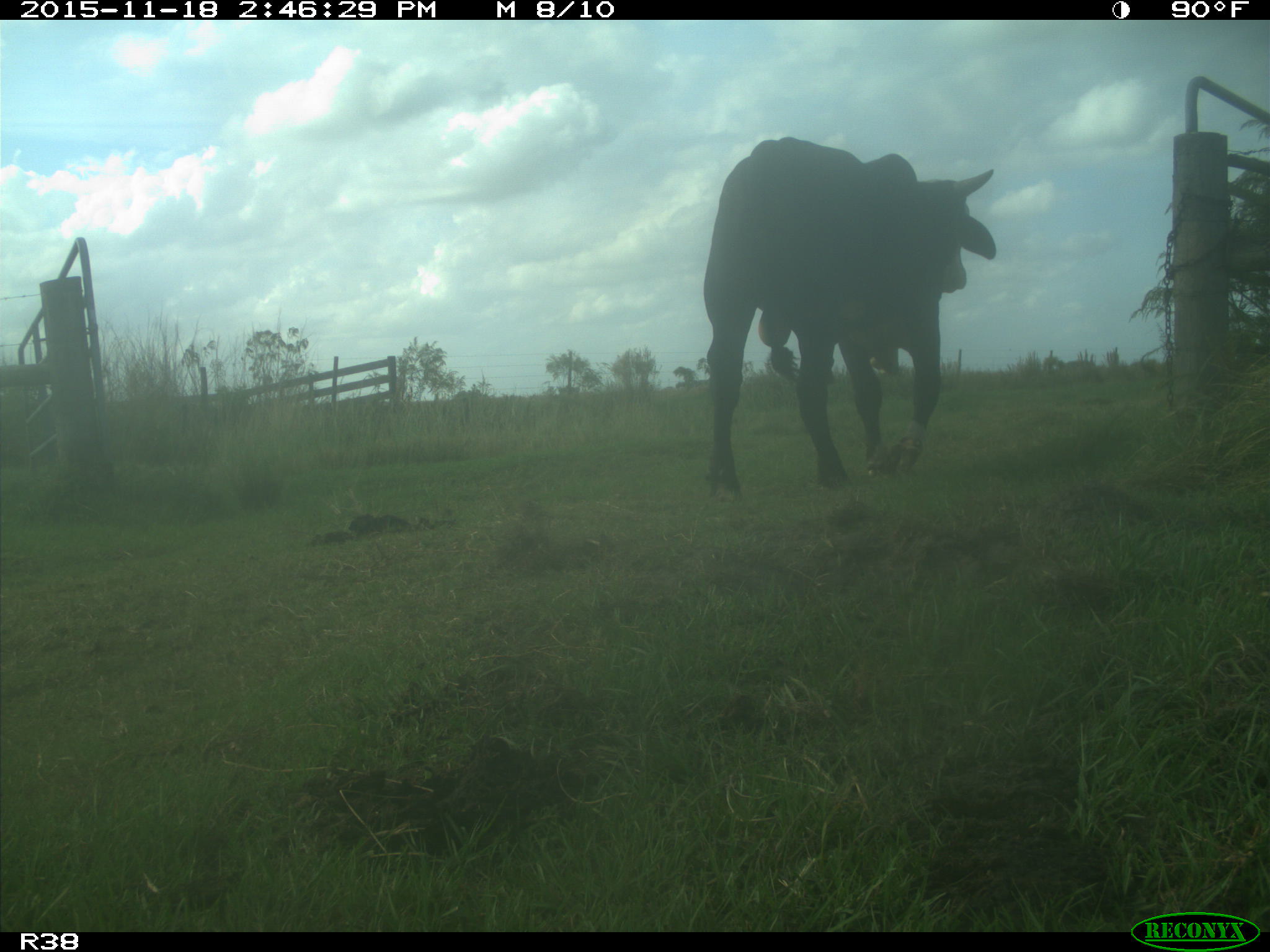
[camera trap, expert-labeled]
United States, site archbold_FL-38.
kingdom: Animalia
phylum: Chordata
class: Mammalia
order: Artiodactyla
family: Bovidae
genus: Bos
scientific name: Bos taurus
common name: domestic cow